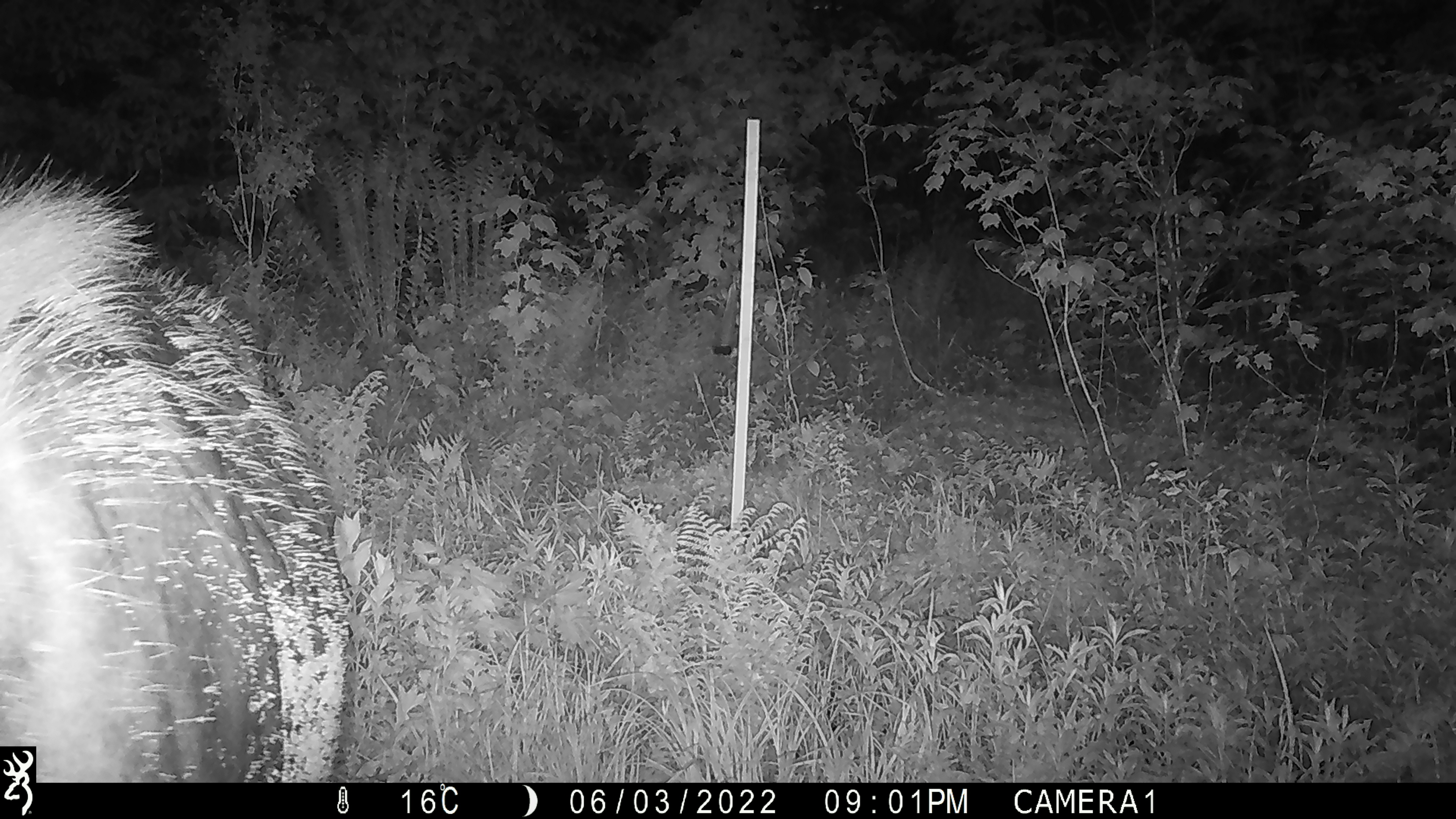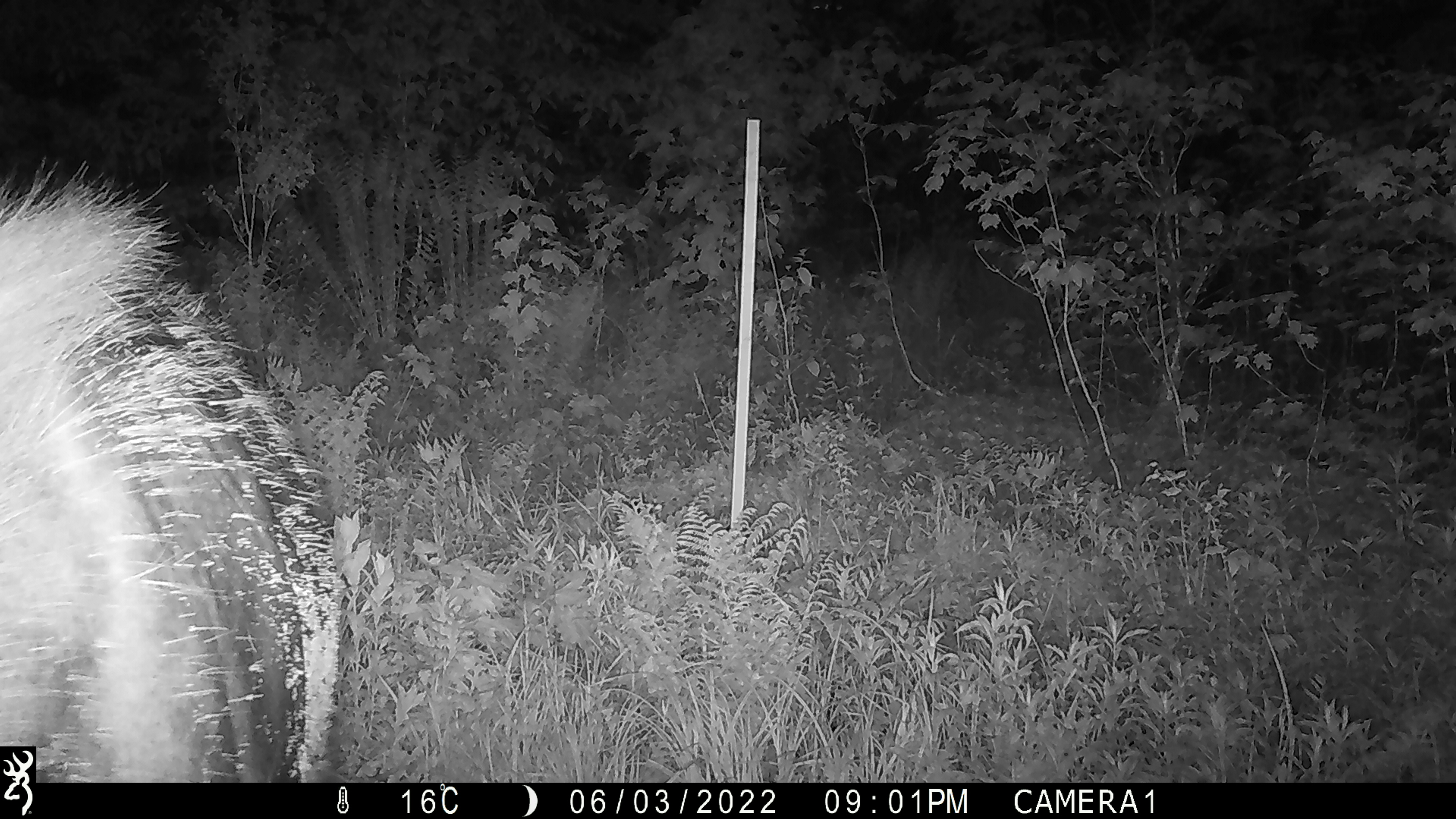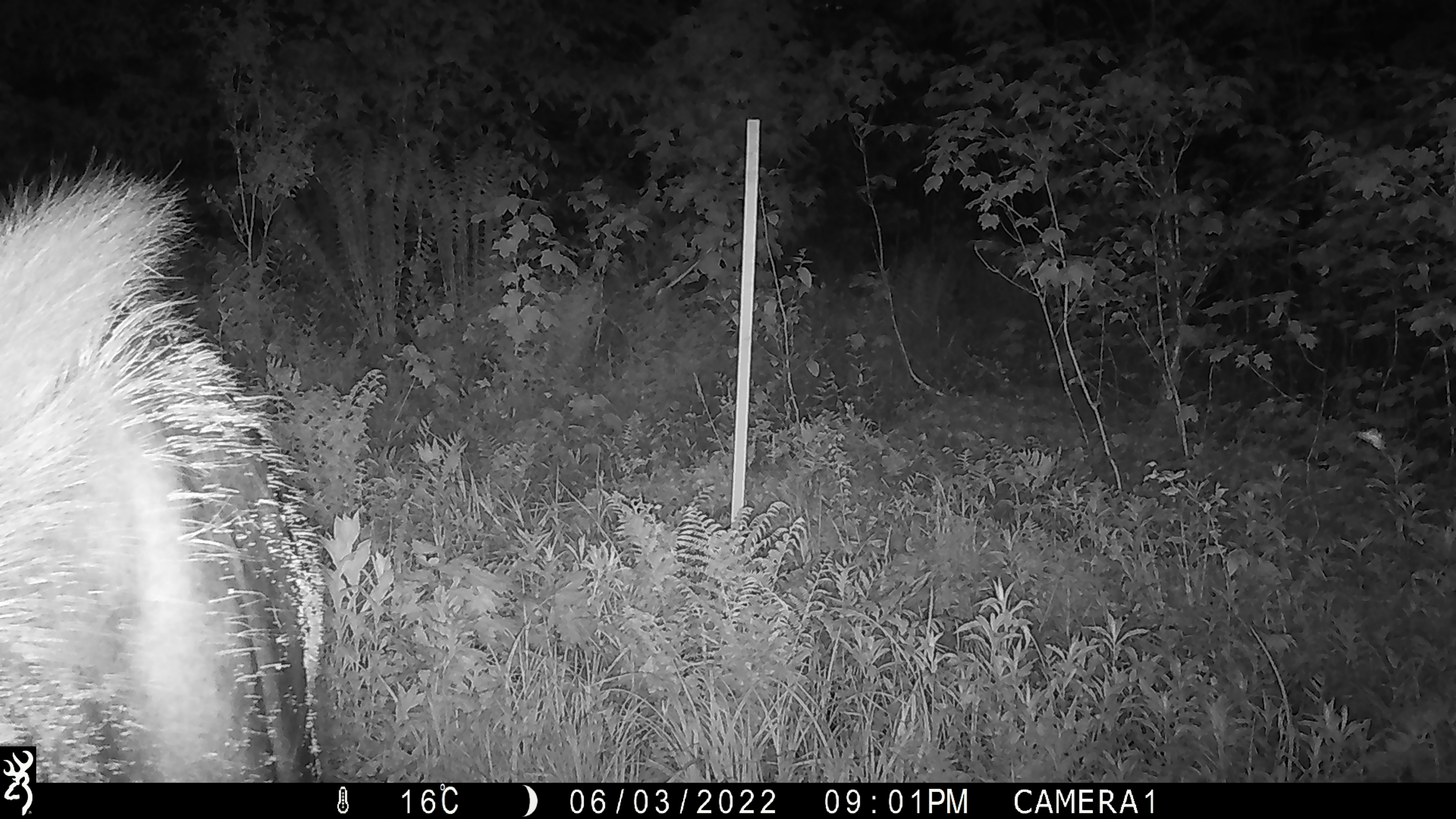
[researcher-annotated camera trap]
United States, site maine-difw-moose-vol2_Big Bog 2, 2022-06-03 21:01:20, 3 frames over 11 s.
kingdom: Animalia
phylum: Chordata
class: Mammalia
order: Artiodactyla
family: Cervidae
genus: Alces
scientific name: Alces alces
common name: moose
Moose (Alces alces).